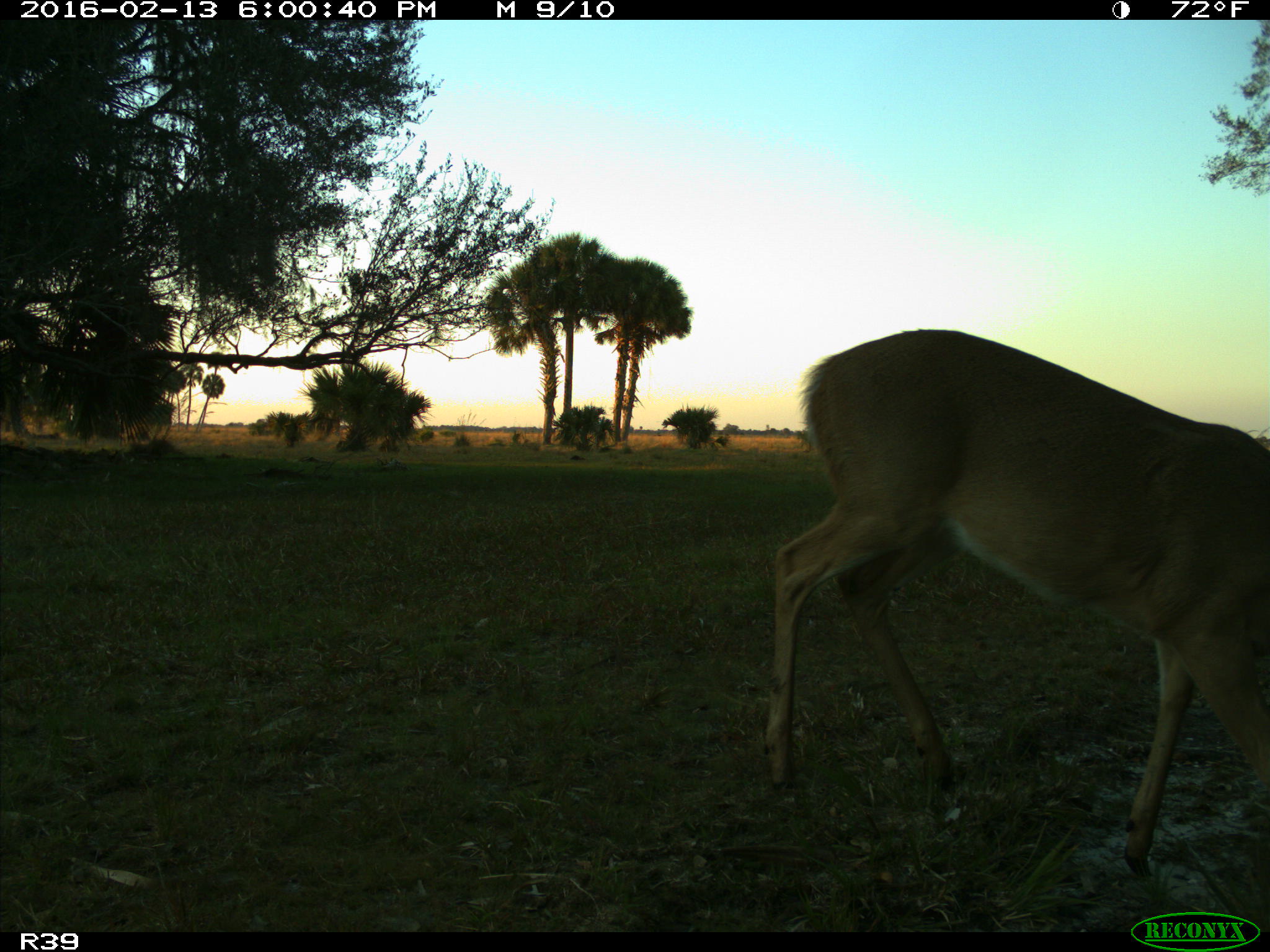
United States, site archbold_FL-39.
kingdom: Animalia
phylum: Chordata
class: Mammalia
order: Artiodactyla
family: Cervidae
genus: Odocoileus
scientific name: Odocoileus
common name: deer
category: unidentified deer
Unidentified deer (deer) (Odocoileus).